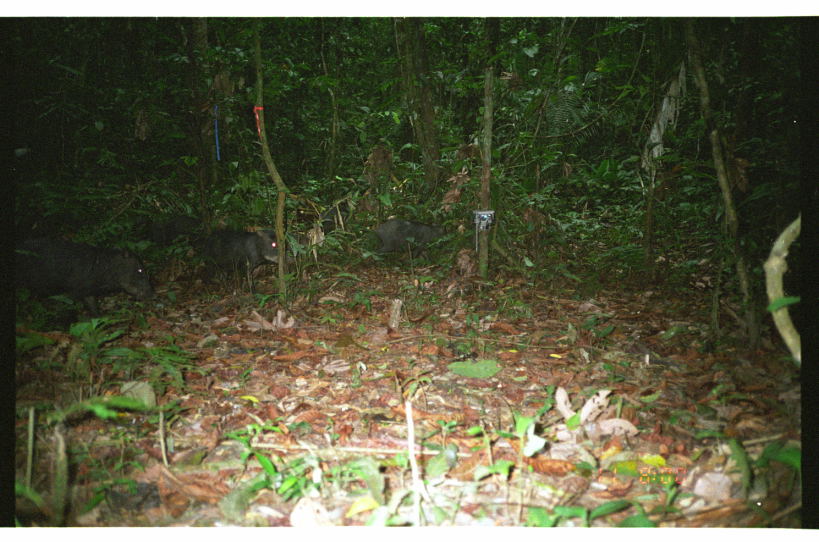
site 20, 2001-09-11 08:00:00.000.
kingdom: Animalia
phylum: Chordata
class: Mammalia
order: Artiodactyla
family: Tayassuidae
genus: Tayassu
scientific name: Tayassu pecari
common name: white-lipped peccary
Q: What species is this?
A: Tayassu pecari (white-lipped peccary).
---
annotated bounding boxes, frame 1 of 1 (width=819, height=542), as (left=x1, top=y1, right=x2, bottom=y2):
tayassu pecari: (left=15, top=236, right=156, bottom=321); (left=195, top=227, right=294, bottom=297); (left=371, top=216, right=459, bottom=266); (left=126, top=213, right=203, bottom=249)